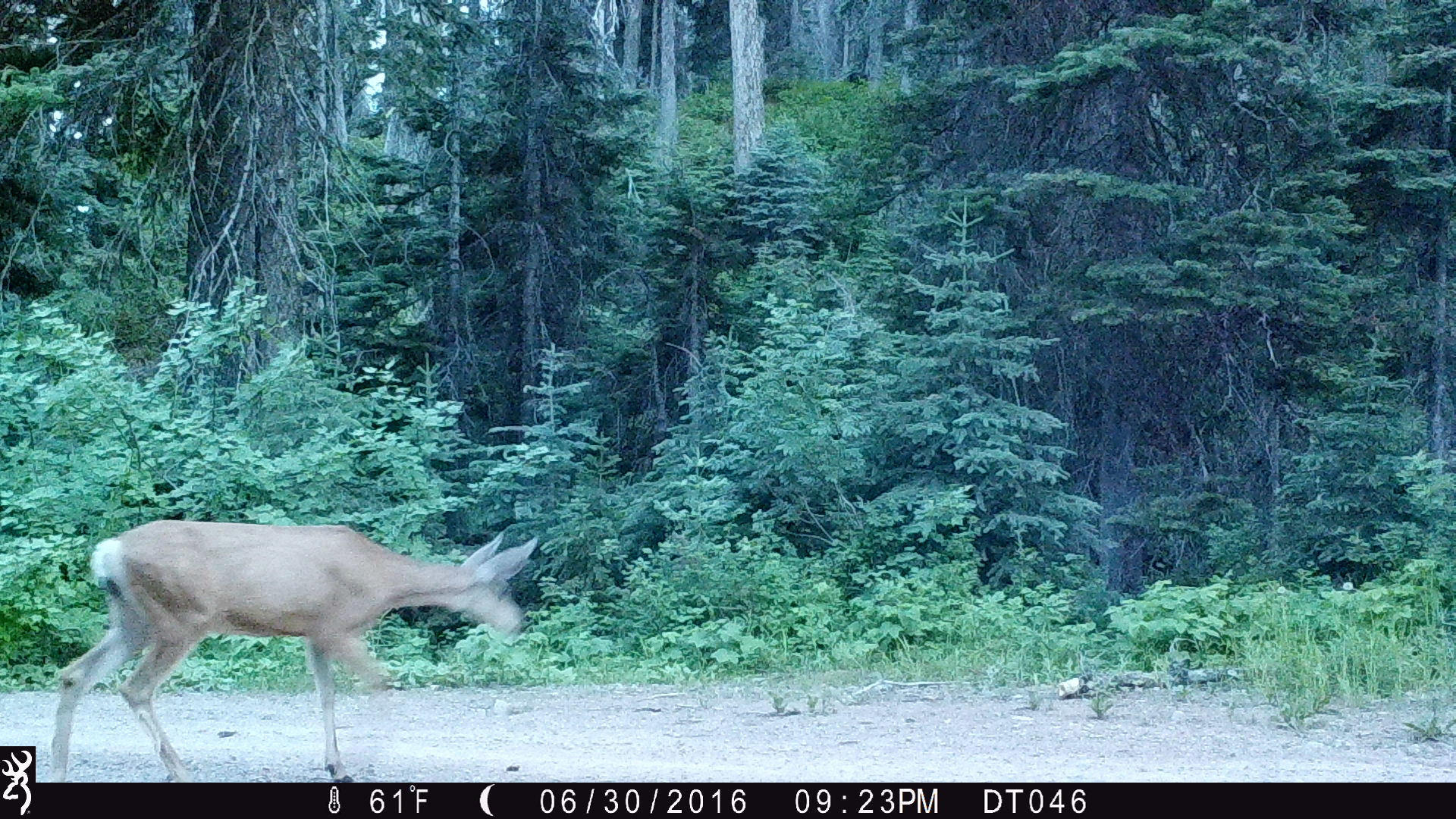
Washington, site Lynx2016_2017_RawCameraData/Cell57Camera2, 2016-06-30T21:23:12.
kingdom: Animalia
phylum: Chordata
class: Mammalia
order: Artiodactyla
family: Cervidae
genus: Odocoileus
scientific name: Odocoileus hemionus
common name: mule deer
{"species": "Odocoileus hemionus (mule deer)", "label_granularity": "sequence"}